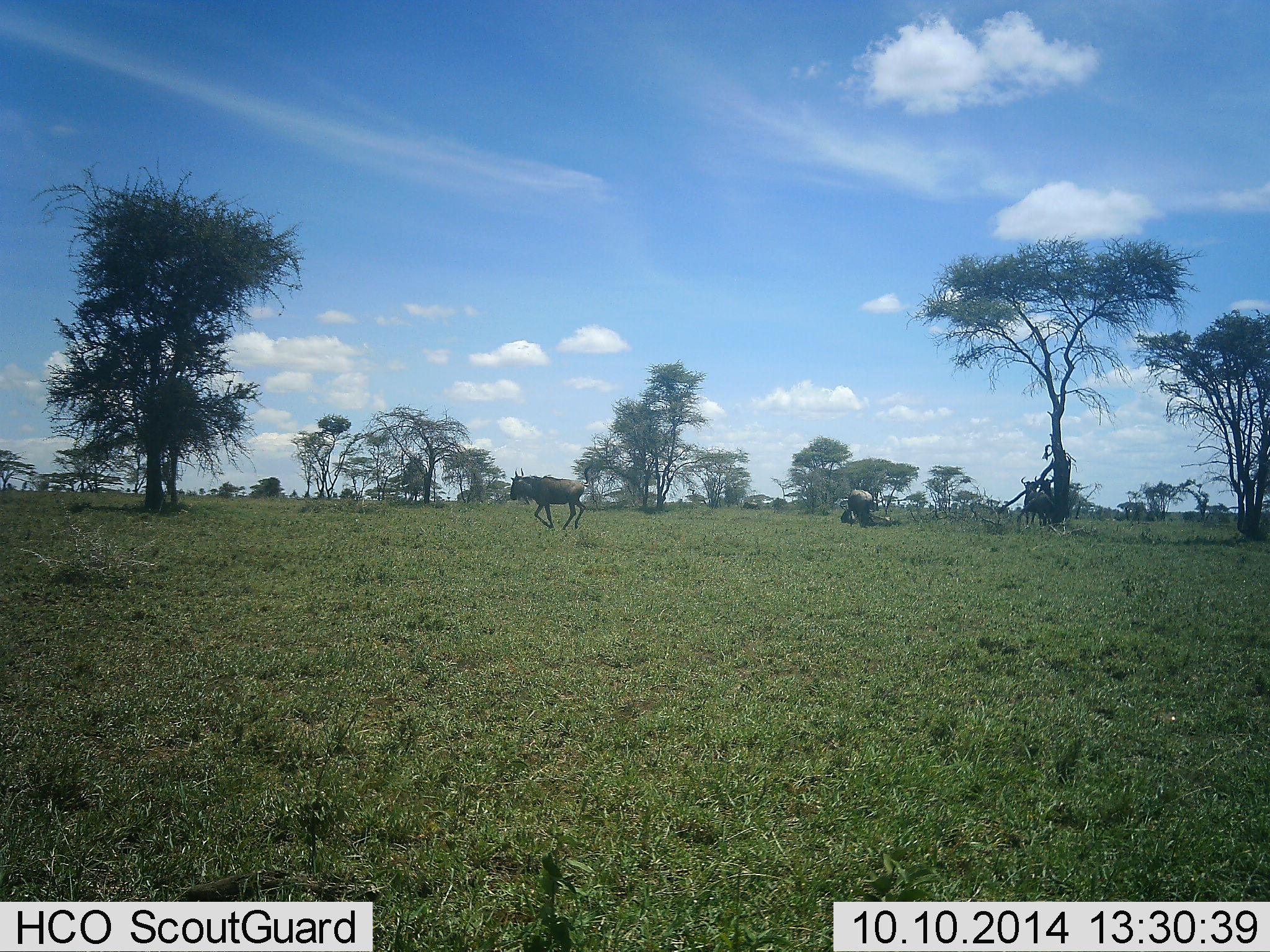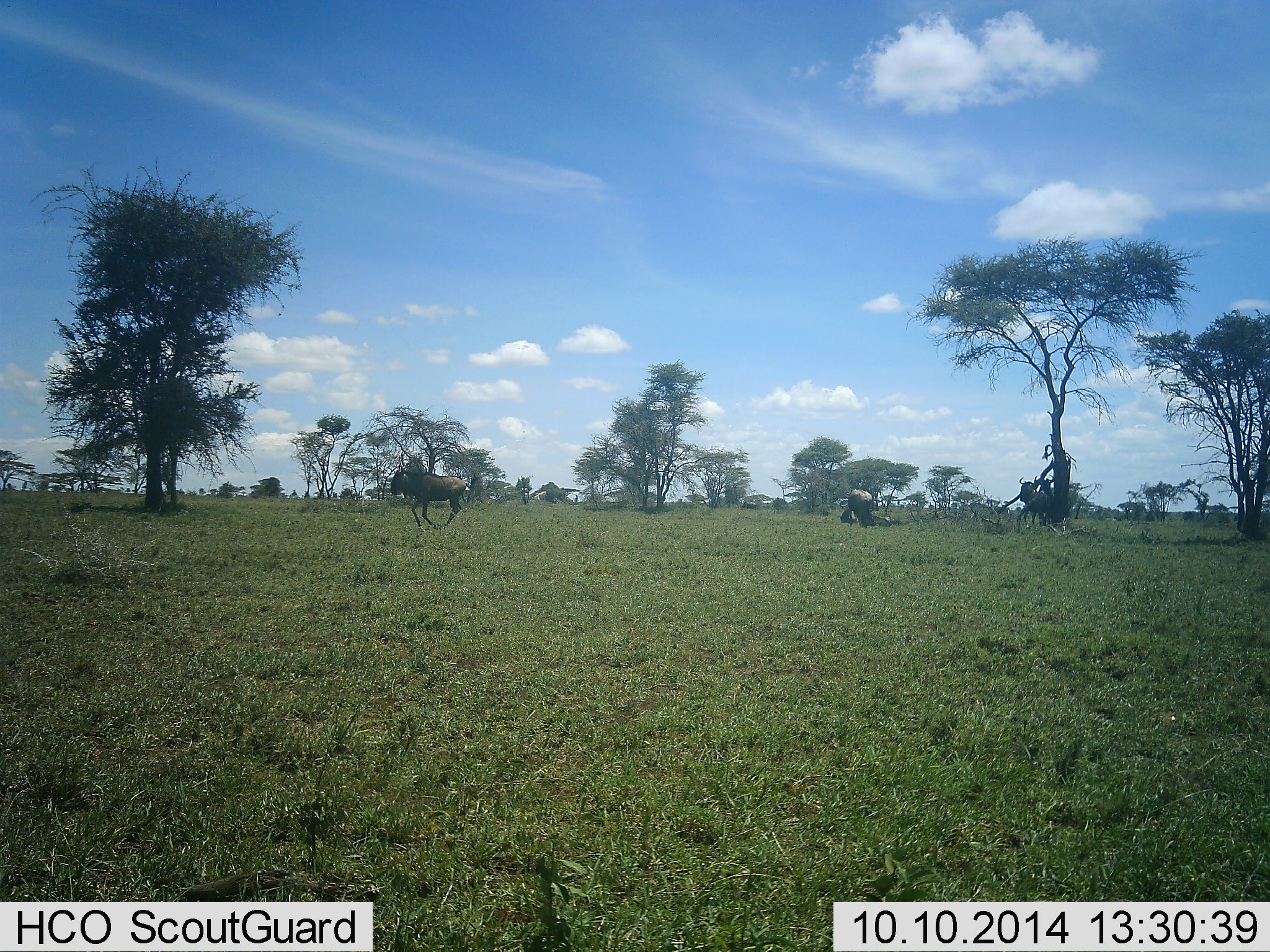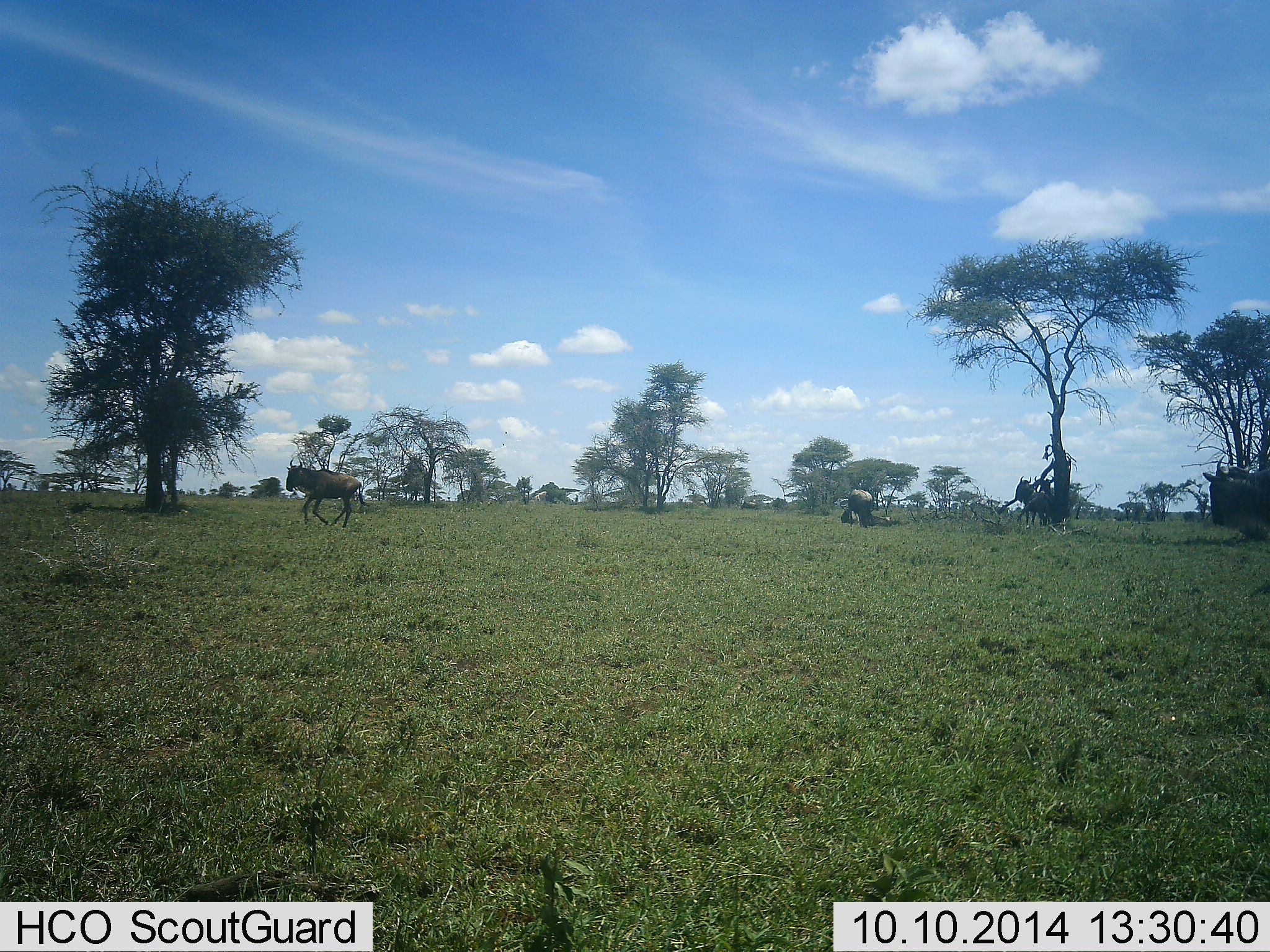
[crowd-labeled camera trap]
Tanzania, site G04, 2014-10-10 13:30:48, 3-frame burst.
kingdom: Animalia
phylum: Chordata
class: Mammalia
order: Artiodactyla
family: Bovidae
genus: Connochaetes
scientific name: Connochaetes taurinus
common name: blue wildebeest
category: wildebeest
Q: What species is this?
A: Wildebeest (blue wildebeest) (Connochaetes taurinus).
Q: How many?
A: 4.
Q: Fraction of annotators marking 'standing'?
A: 40%.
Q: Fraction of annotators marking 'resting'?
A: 20%.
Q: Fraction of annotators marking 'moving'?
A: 100%.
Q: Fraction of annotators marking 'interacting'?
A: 0%.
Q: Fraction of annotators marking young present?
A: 0%.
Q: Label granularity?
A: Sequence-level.